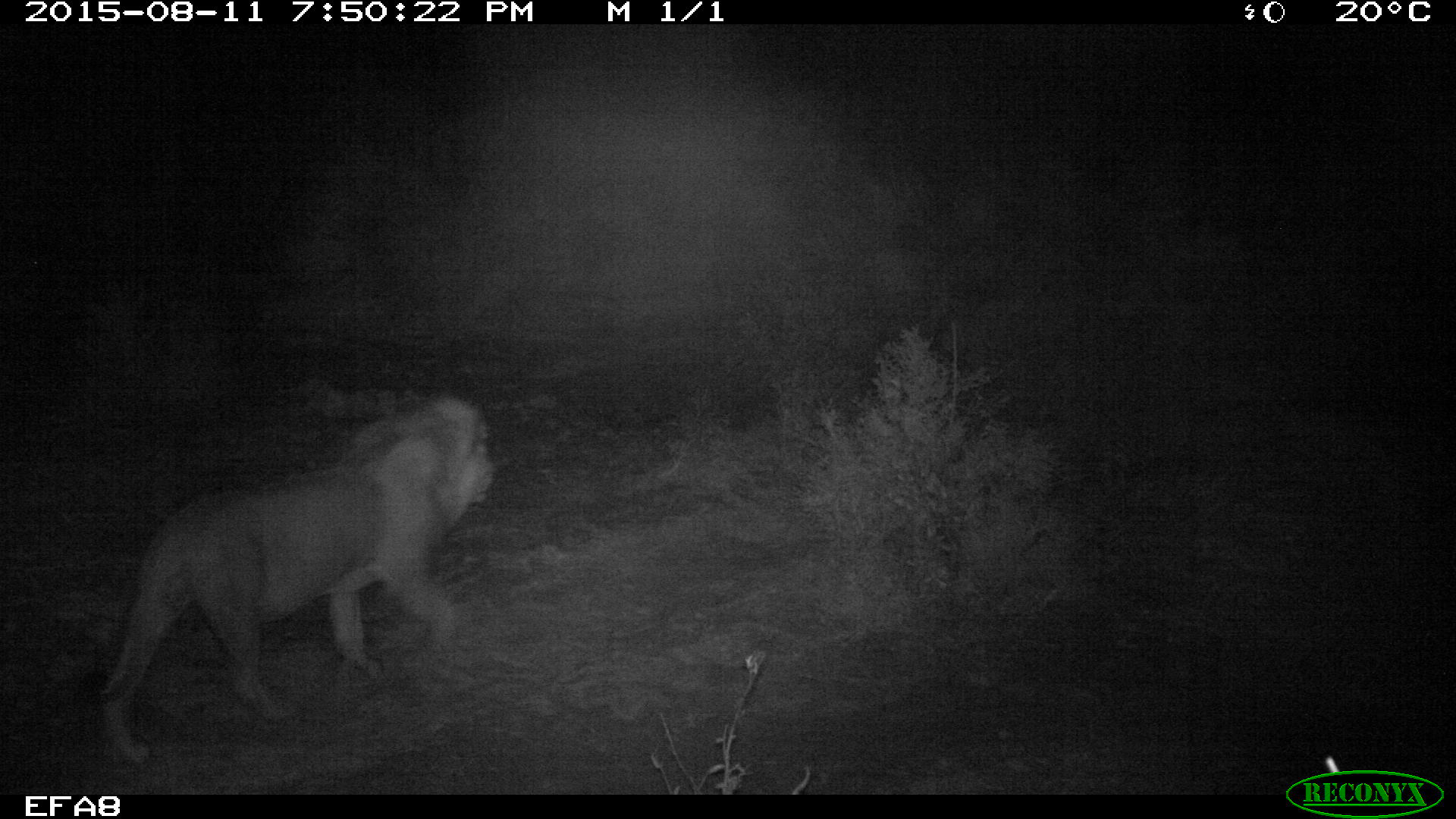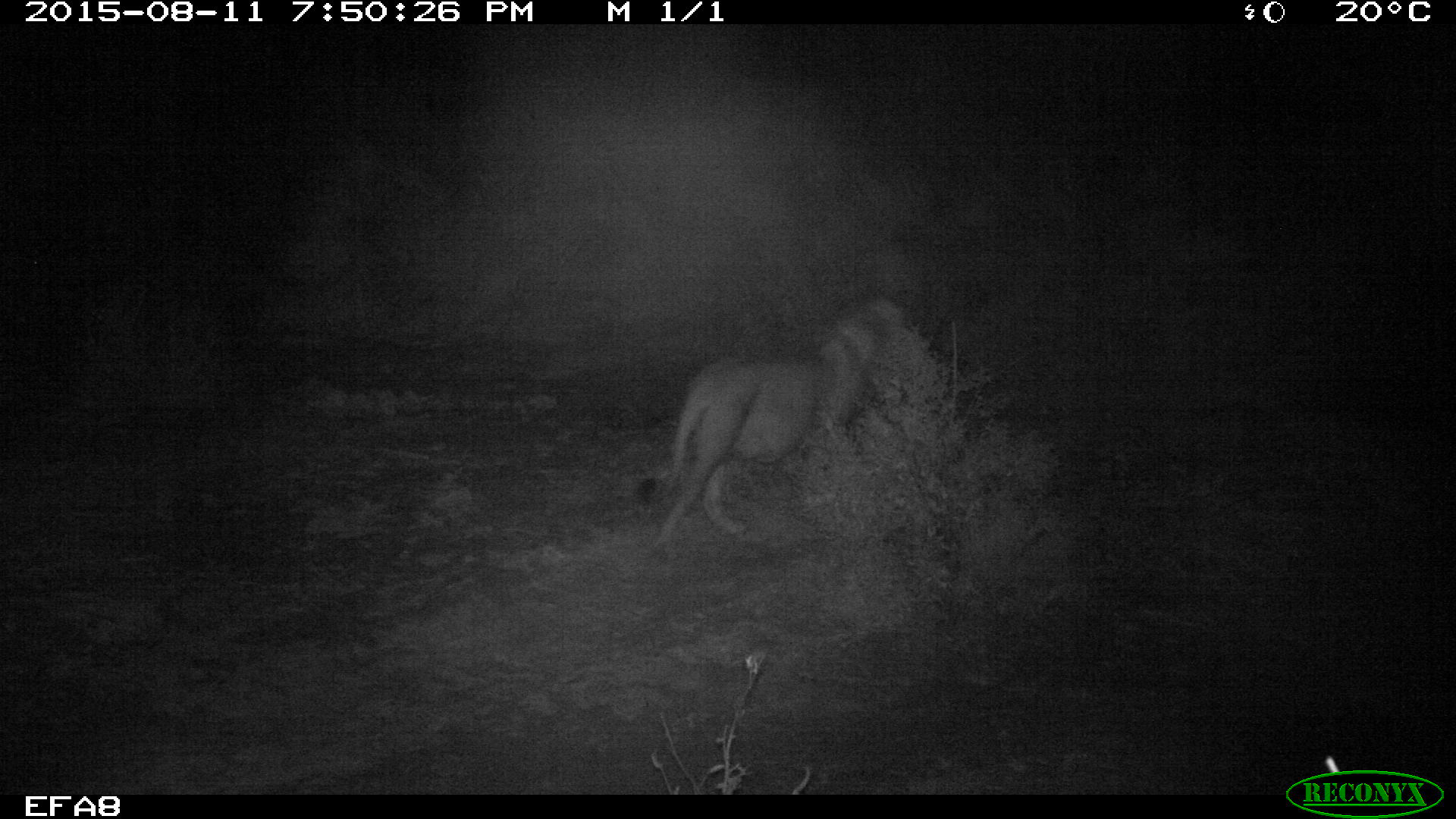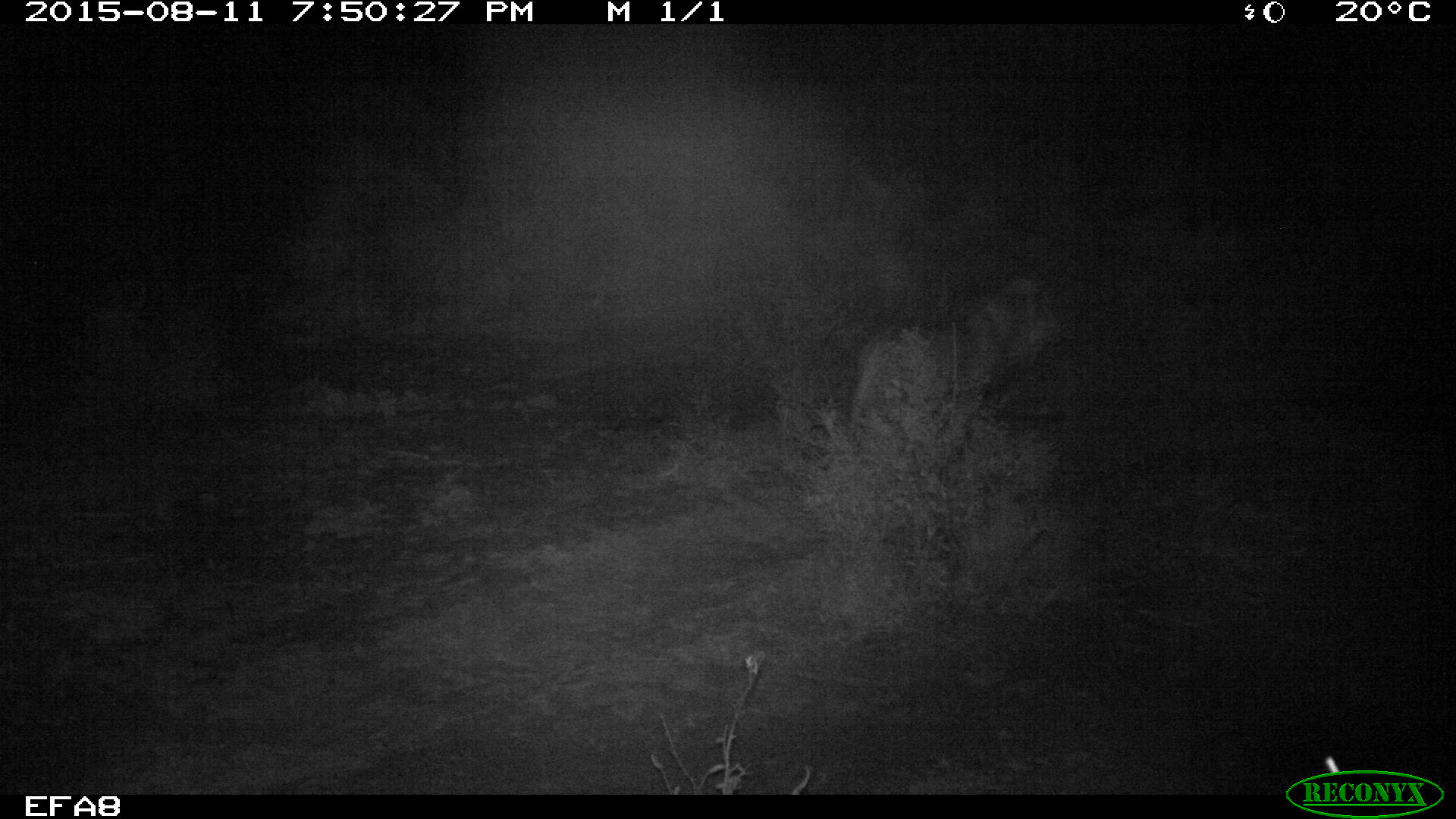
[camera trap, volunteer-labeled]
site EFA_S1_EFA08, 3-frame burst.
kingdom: Animalia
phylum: Chordata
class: Mammalia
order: Carnivora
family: Felidae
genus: Panthera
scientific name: Panthera leo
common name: lion male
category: lionmale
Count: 1.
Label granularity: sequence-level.